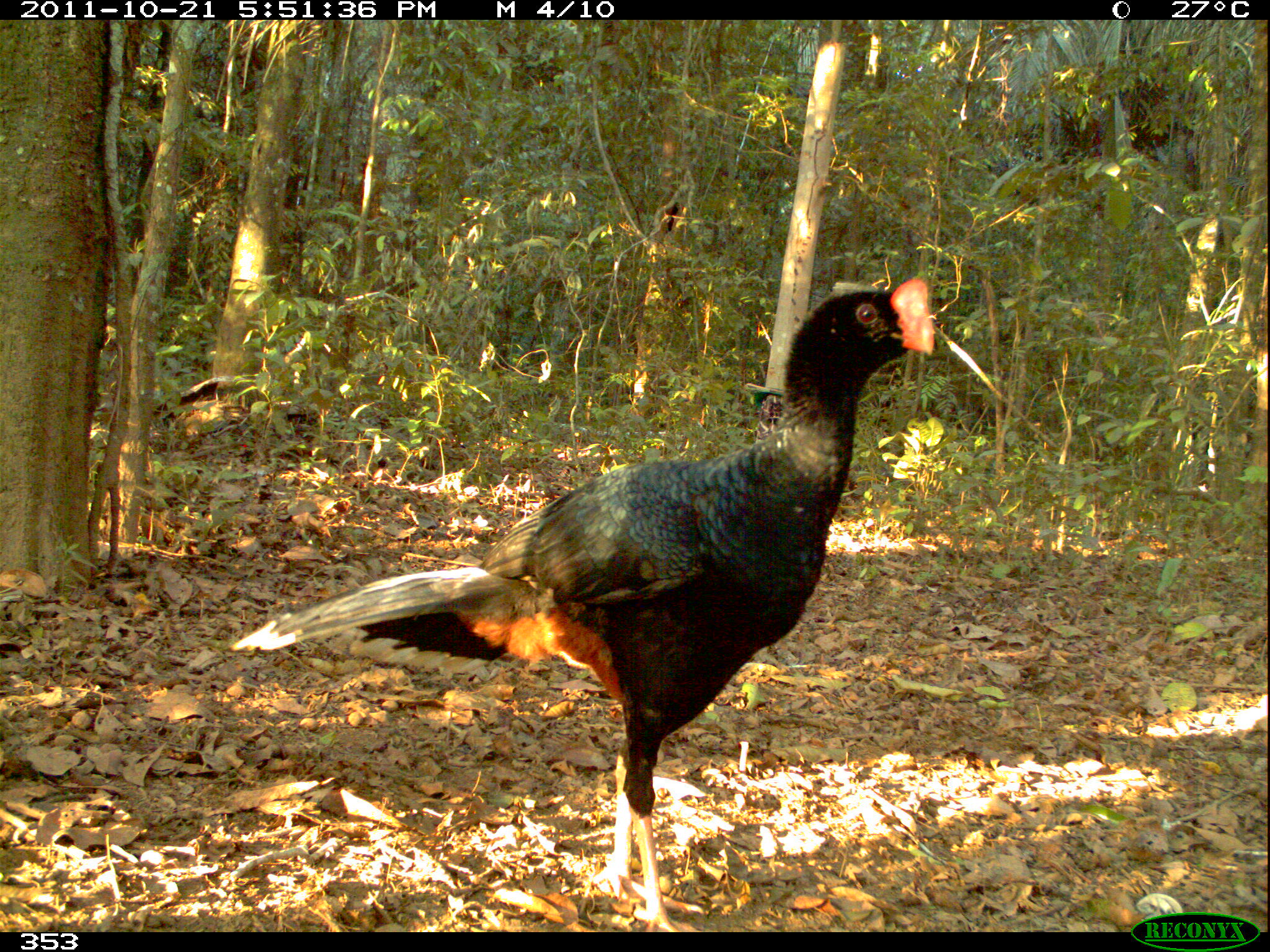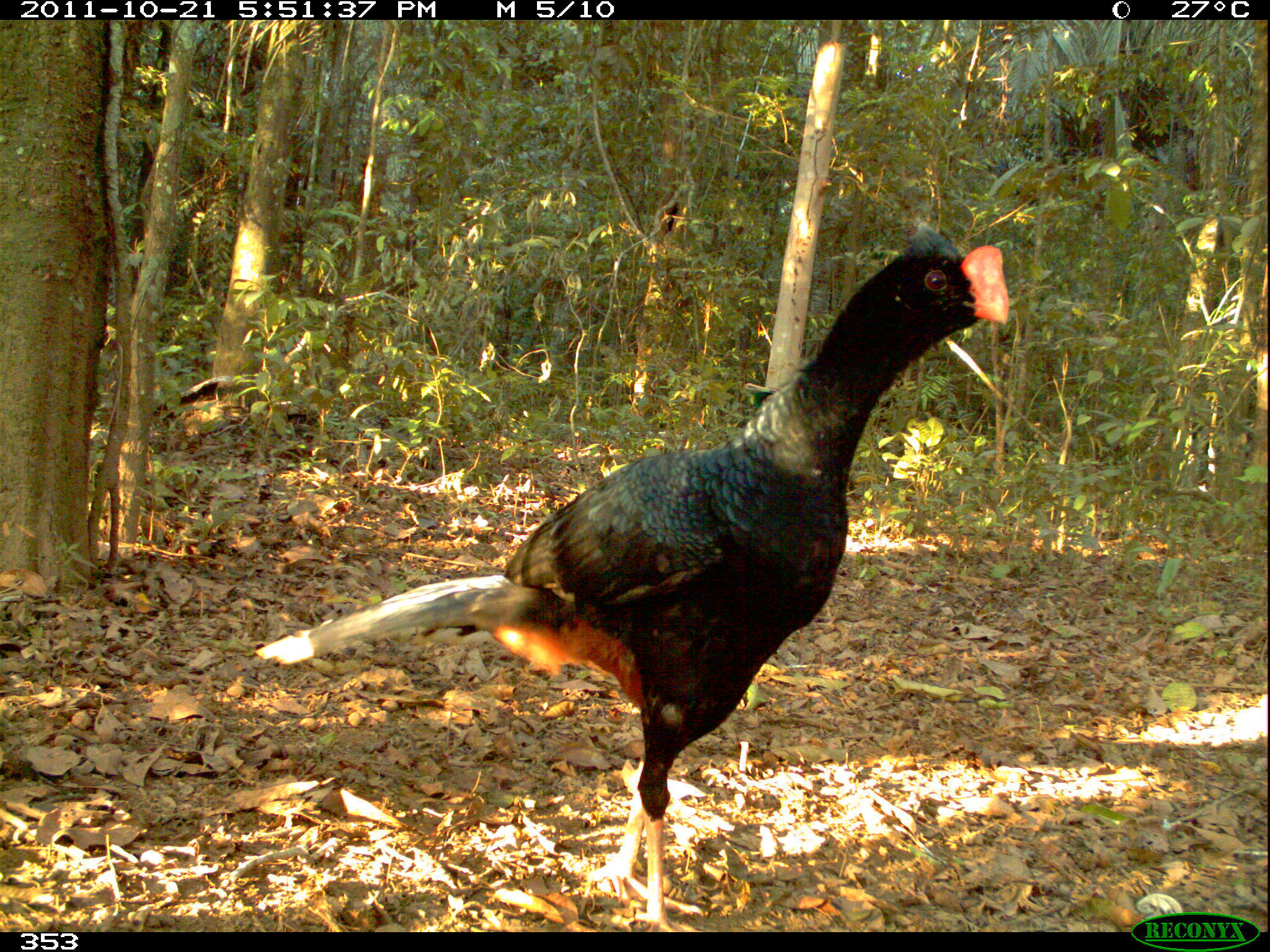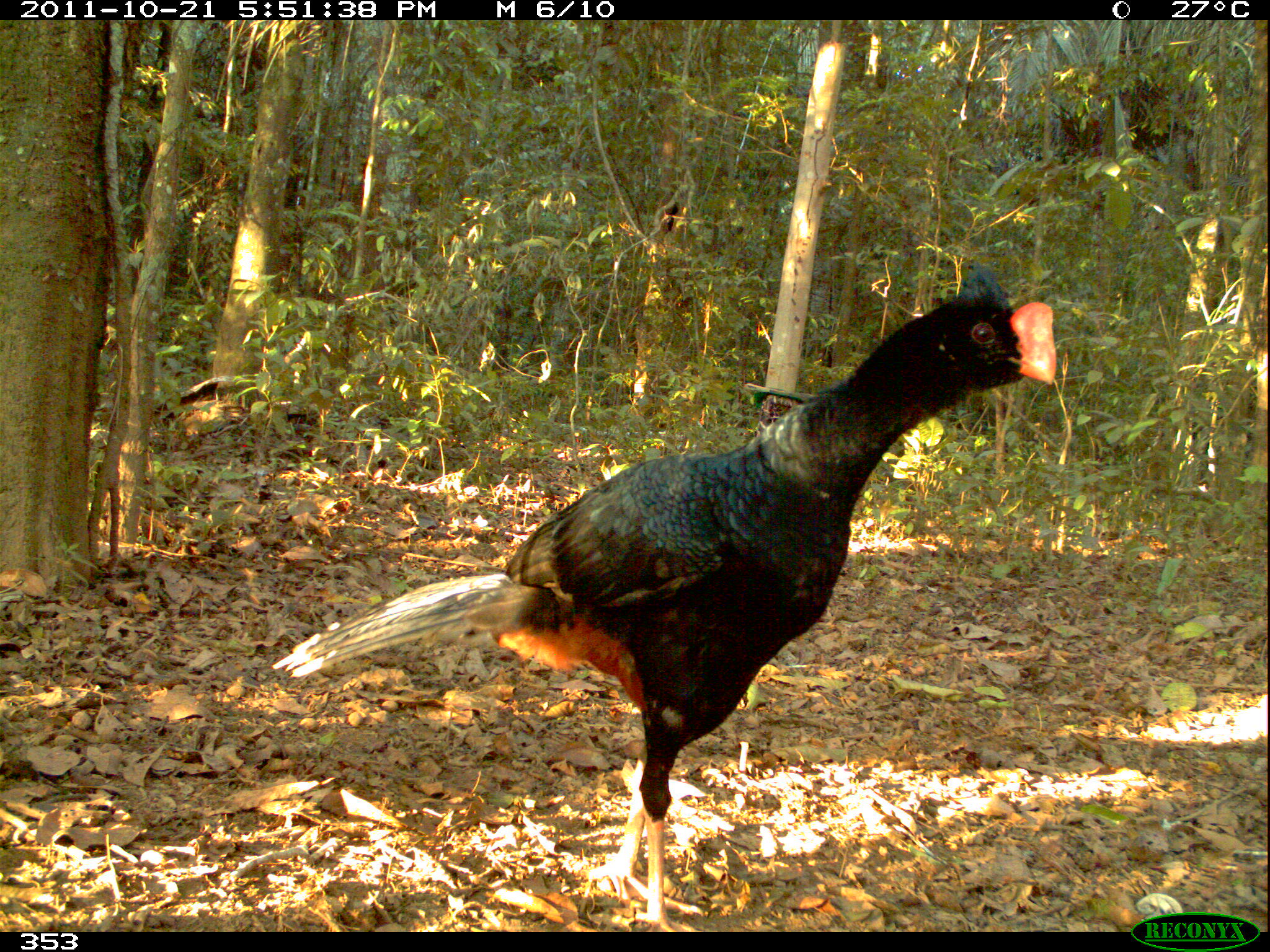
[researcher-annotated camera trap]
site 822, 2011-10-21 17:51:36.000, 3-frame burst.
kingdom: Animalia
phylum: Chordata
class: Aves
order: Galliformes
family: Cracidae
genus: Mitu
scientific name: Mitu tuberosum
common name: razor-billed curassow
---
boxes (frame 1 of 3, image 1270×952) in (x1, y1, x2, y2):
mitu tuberosum: (232, 276, 935, 929)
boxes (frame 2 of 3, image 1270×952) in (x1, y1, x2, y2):
mitu tuberosum: (255, 234, 1006, 934)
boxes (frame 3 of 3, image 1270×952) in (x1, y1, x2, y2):
mitu tuberosum: (271, 270, 1056, 924)